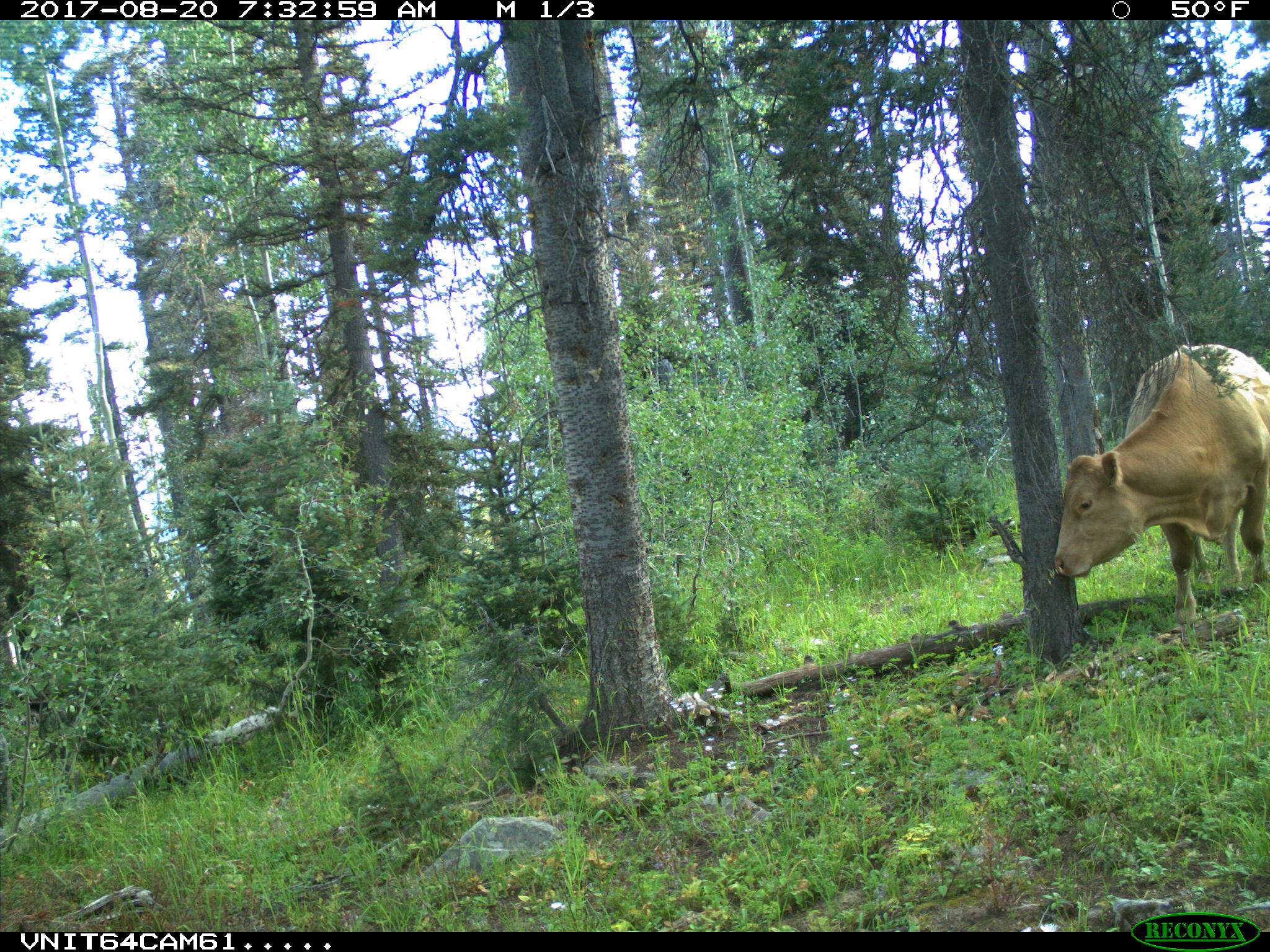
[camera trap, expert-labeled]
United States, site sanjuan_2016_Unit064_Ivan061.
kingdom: Animalia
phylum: Chordata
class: Mammalia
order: Artiodactyla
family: Bovidae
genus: Bos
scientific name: Bos taurus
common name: domestic cow